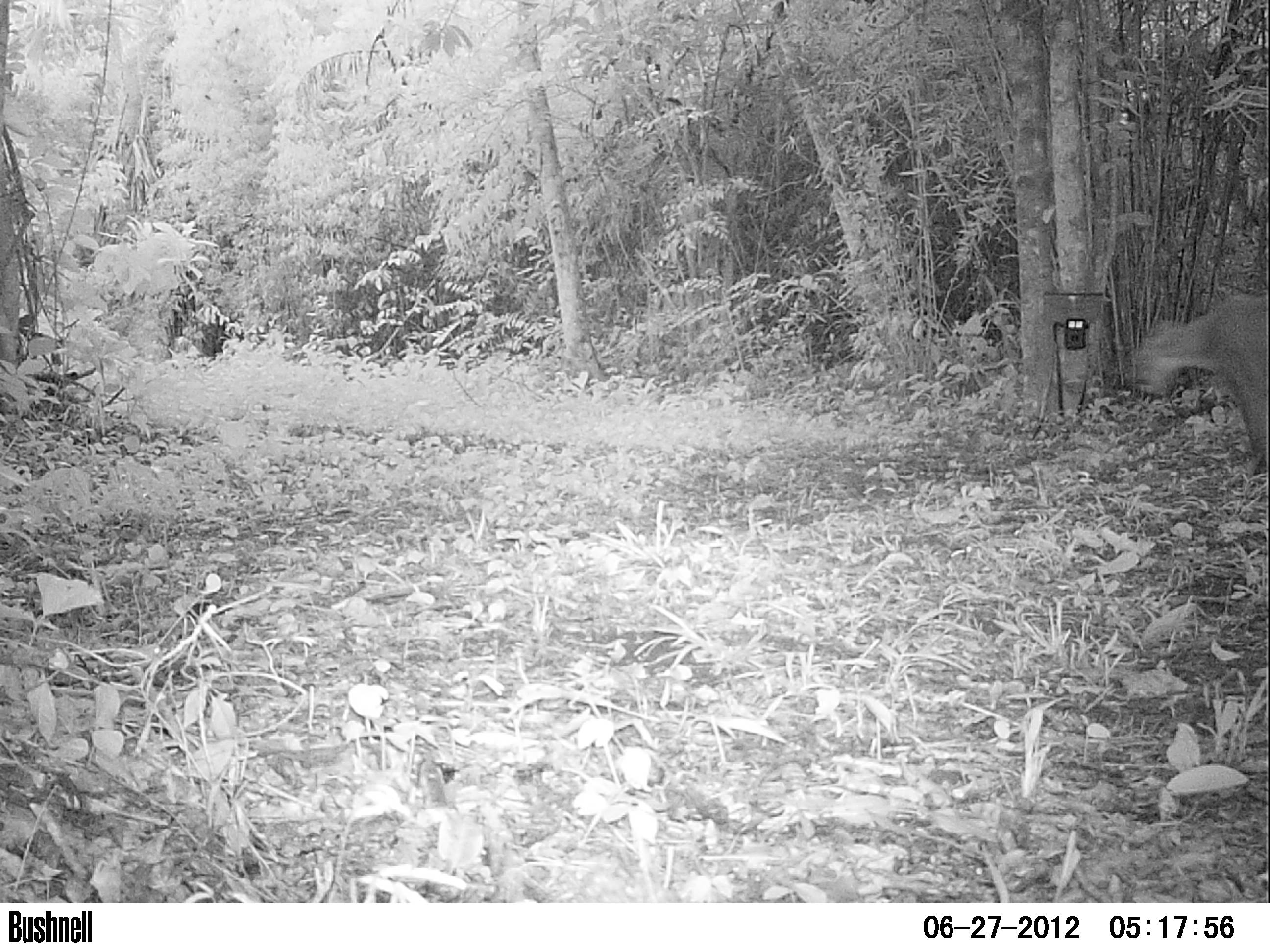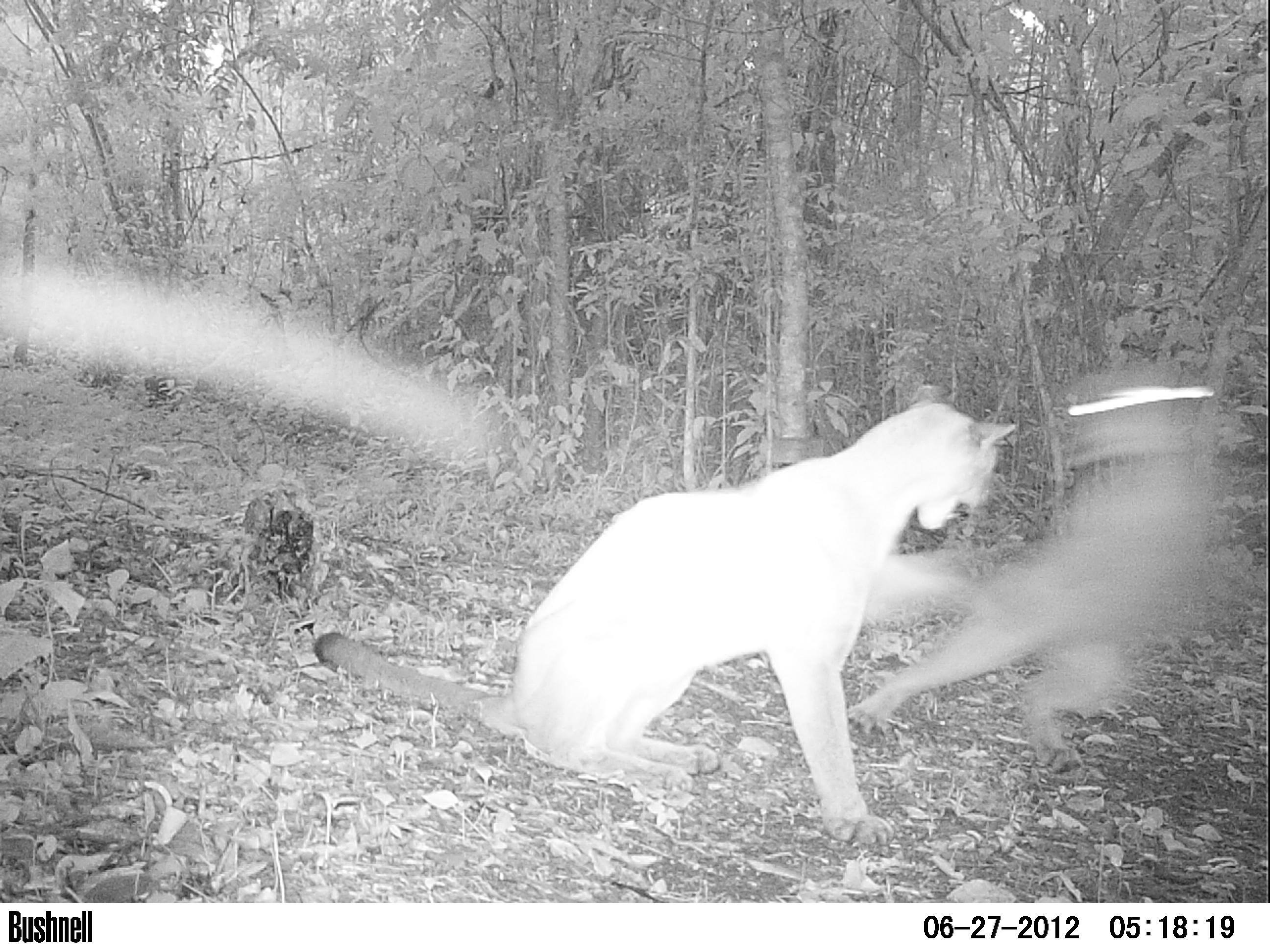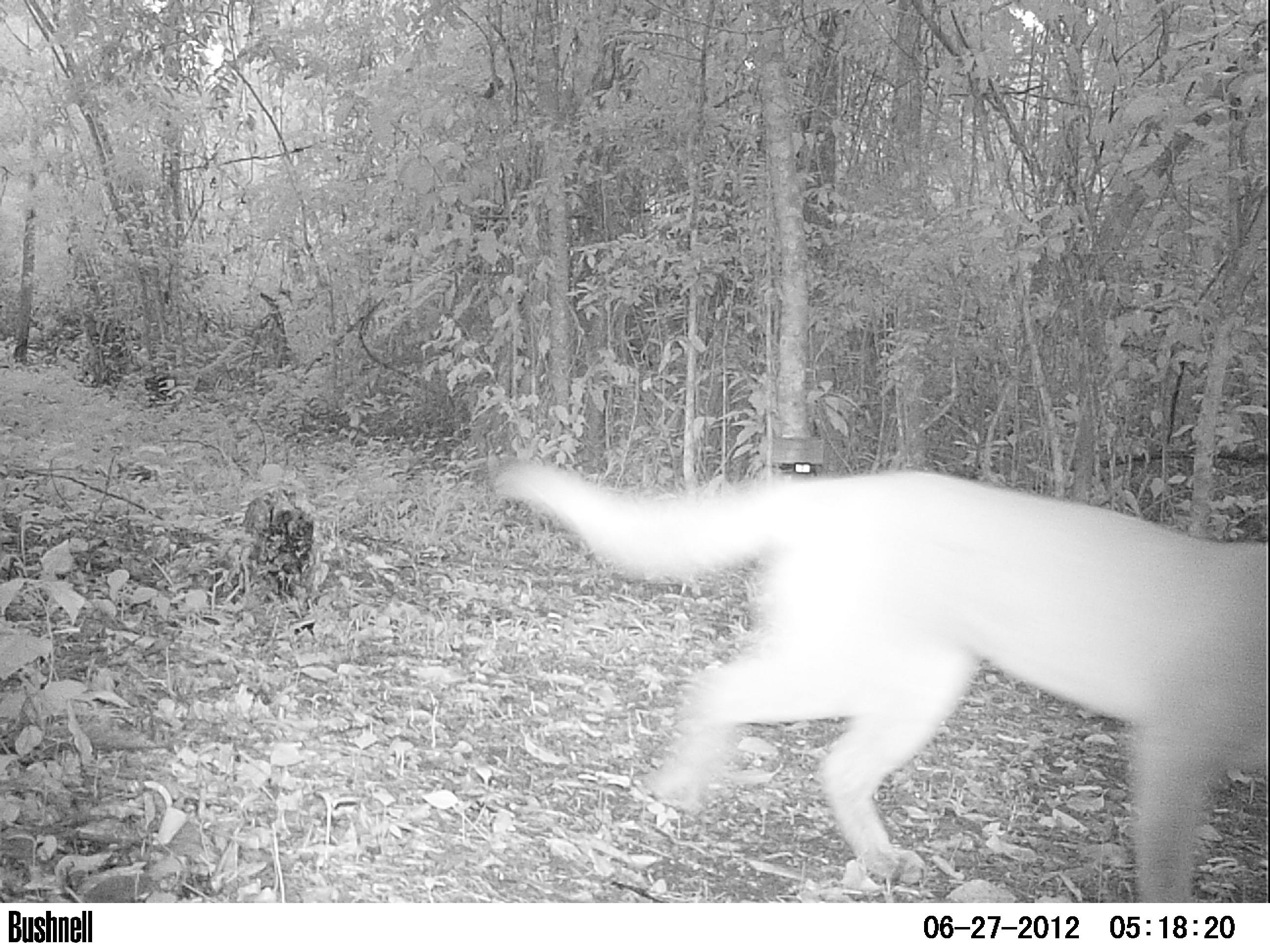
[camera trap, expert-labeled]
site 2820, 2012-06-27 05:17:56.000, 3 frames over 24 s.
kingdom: Animalia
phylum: Chordata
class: Mammalia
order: Carnivora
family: Felidae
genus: Puma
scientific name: Puma concolor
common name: mountain lion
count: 2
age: adult